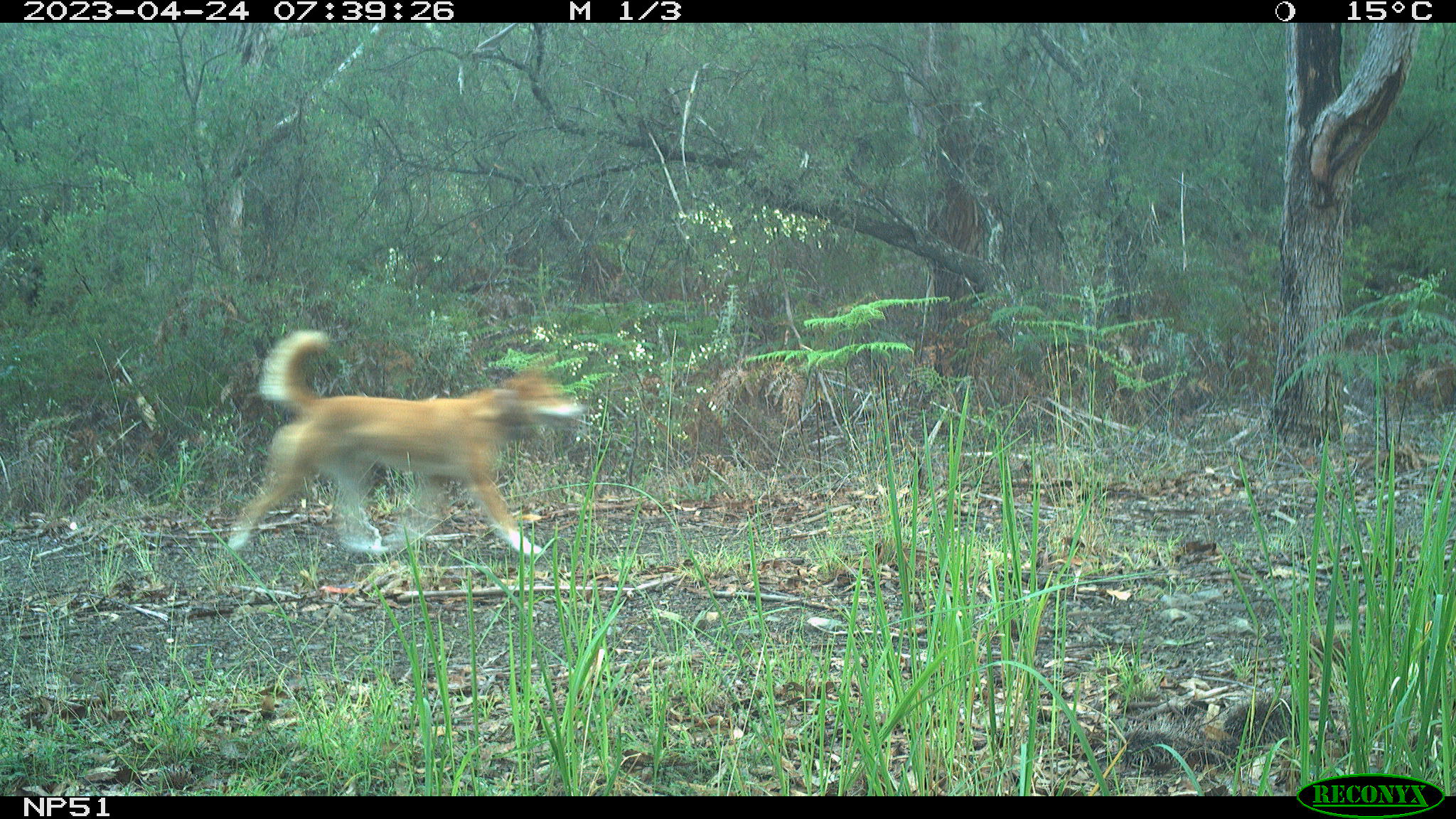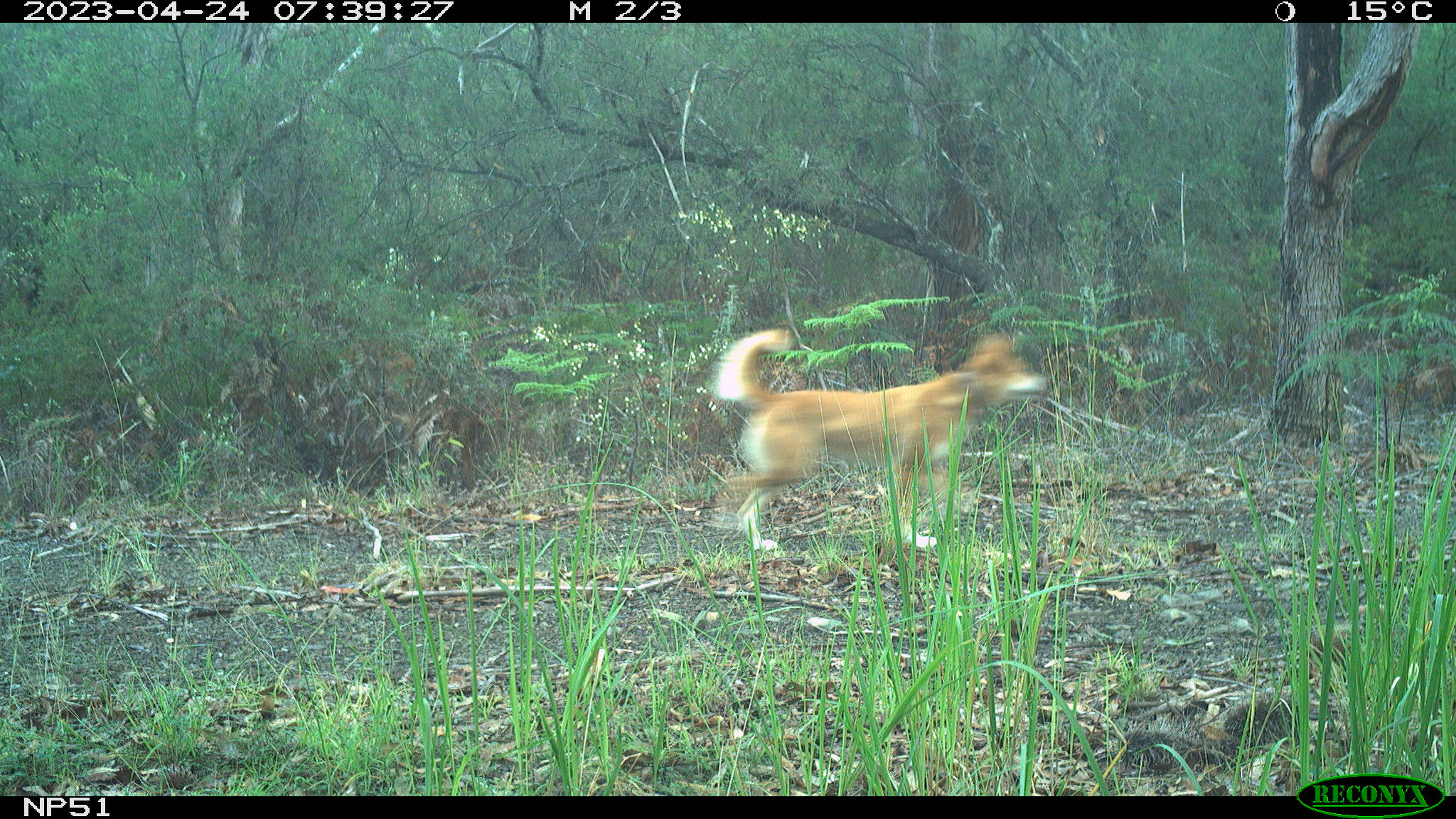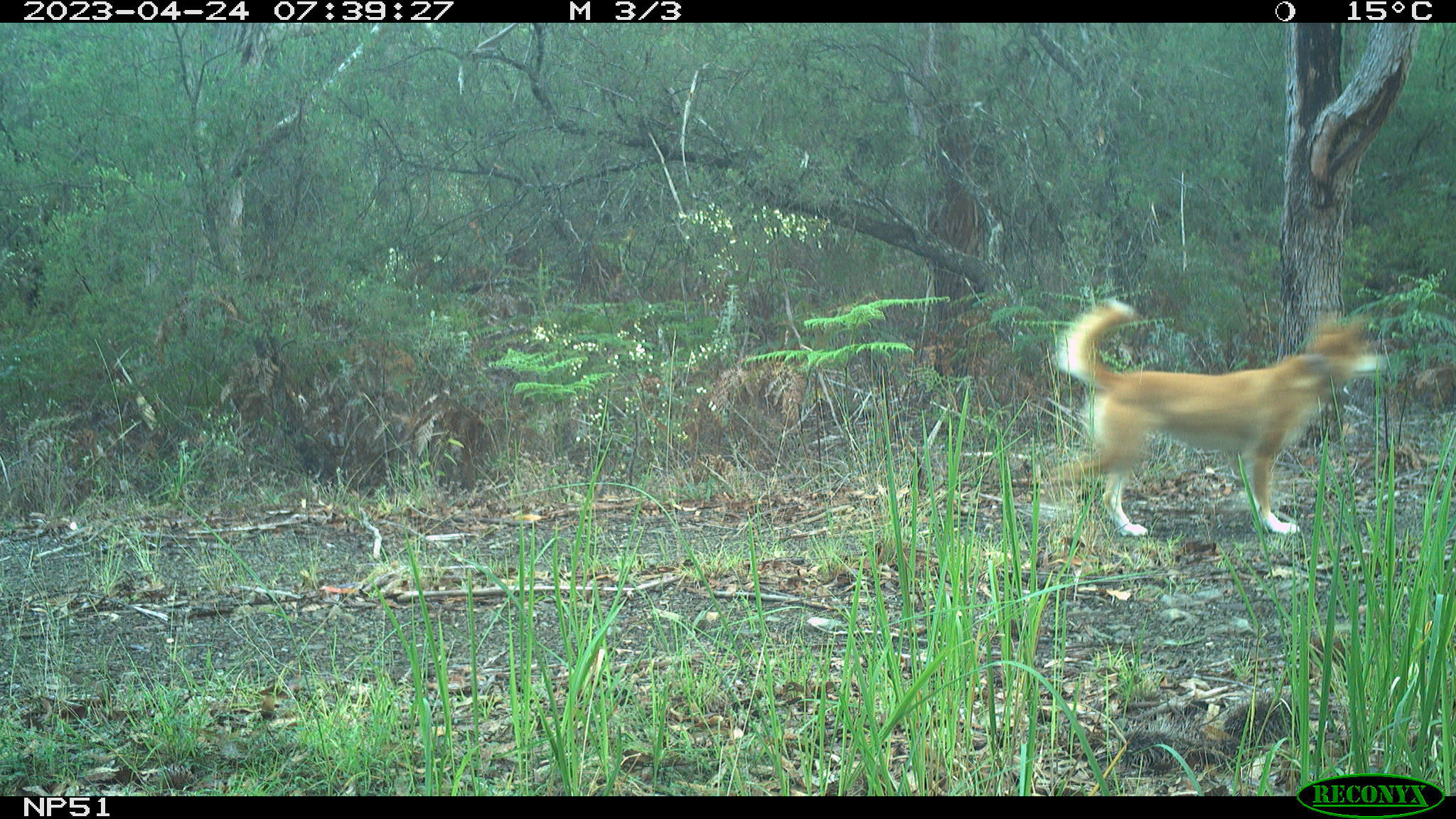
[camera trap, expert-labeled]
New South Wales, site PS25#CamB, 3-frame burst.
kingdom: Animalia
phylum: Chordata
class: Mammalia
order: Carnivora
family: Canidae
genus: Canis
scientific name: Canis familiaris dingo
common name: dingo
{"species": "dingo (Canis familiaris dingo)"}